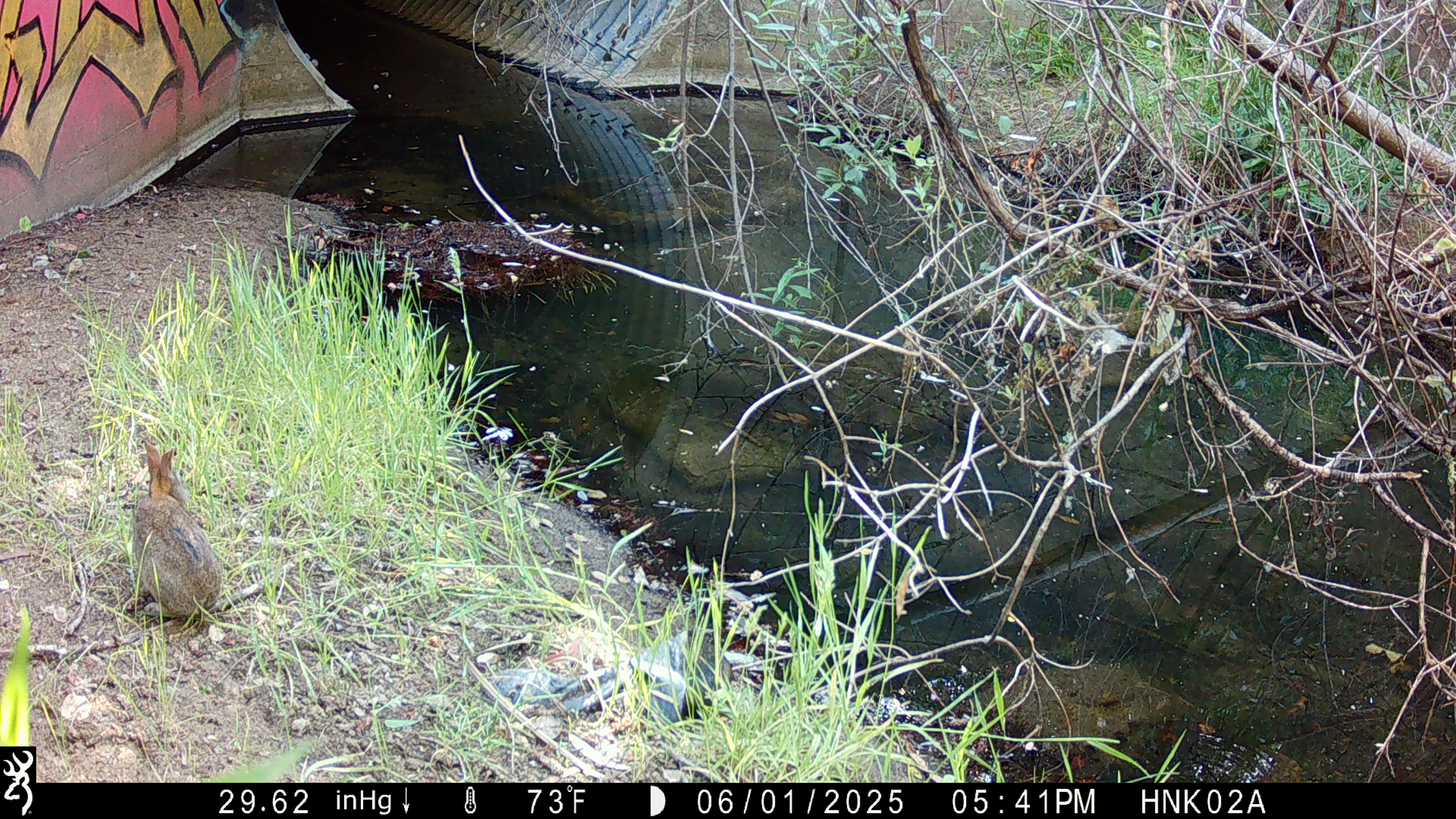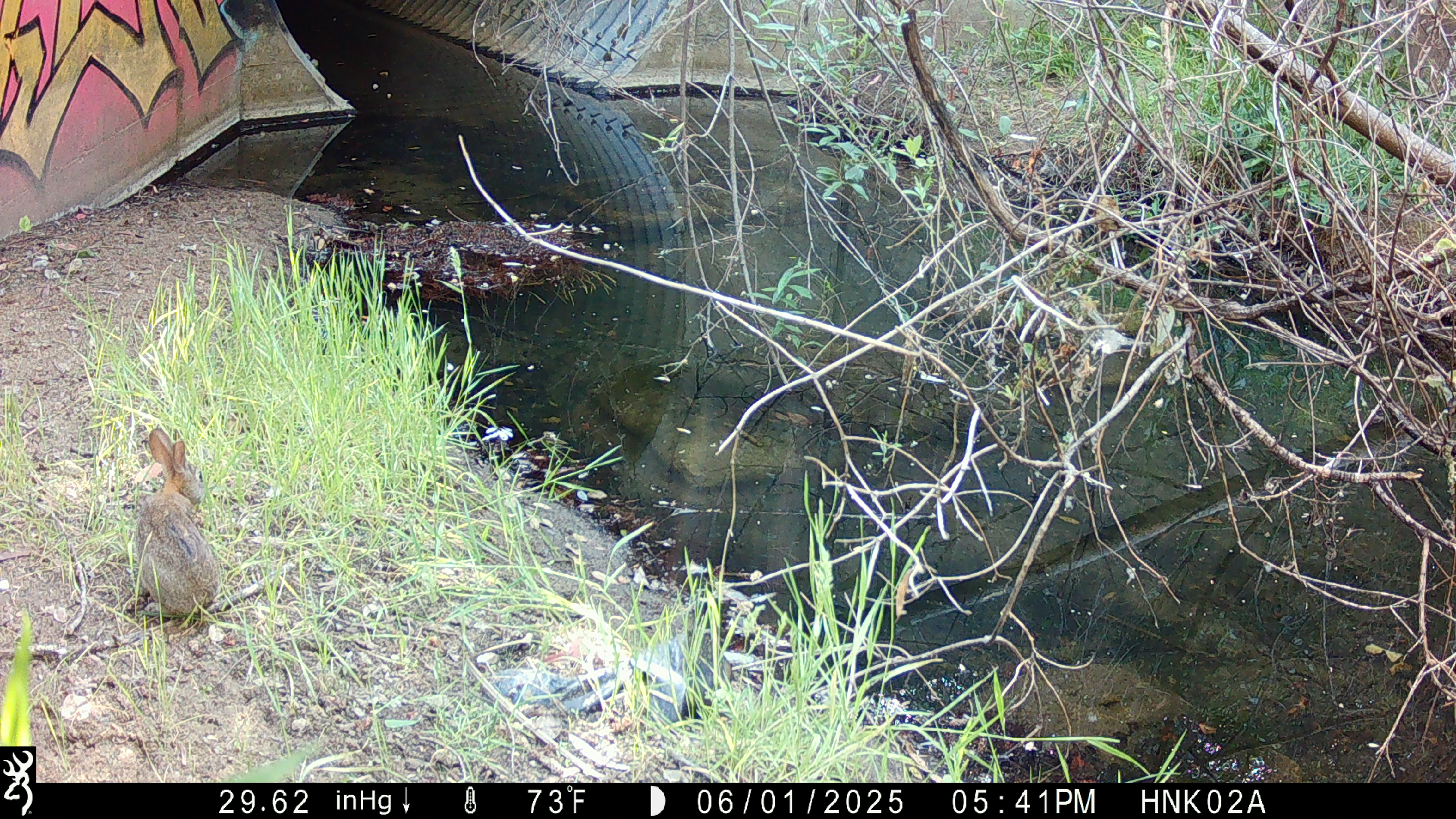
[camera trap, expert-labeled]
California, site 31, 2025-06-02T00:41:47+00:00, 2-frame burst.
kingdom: Animalia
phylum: Chordata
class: Mammalia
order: Lagomorpha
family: Leporidae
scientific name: Leporidae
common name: rabbit